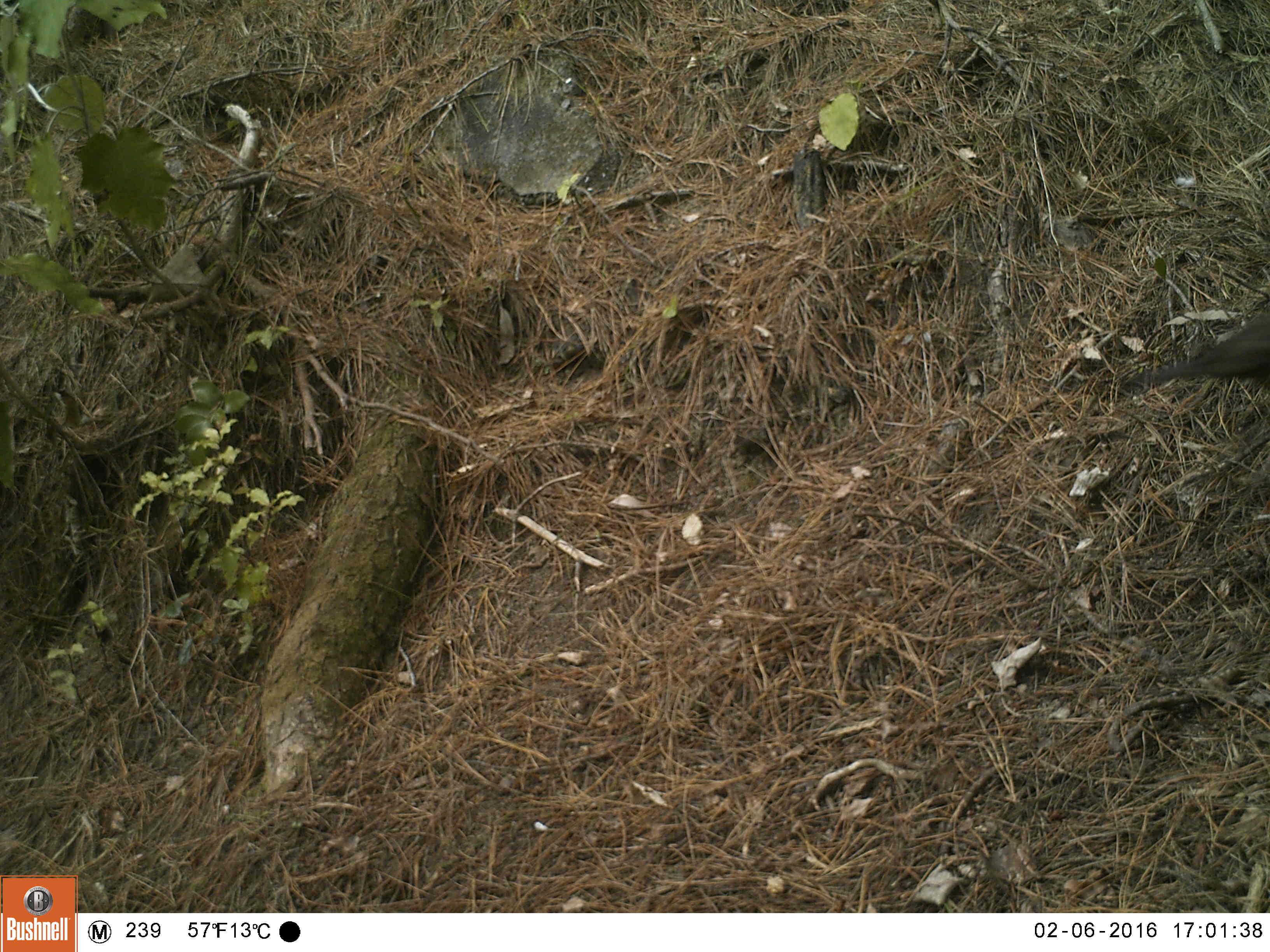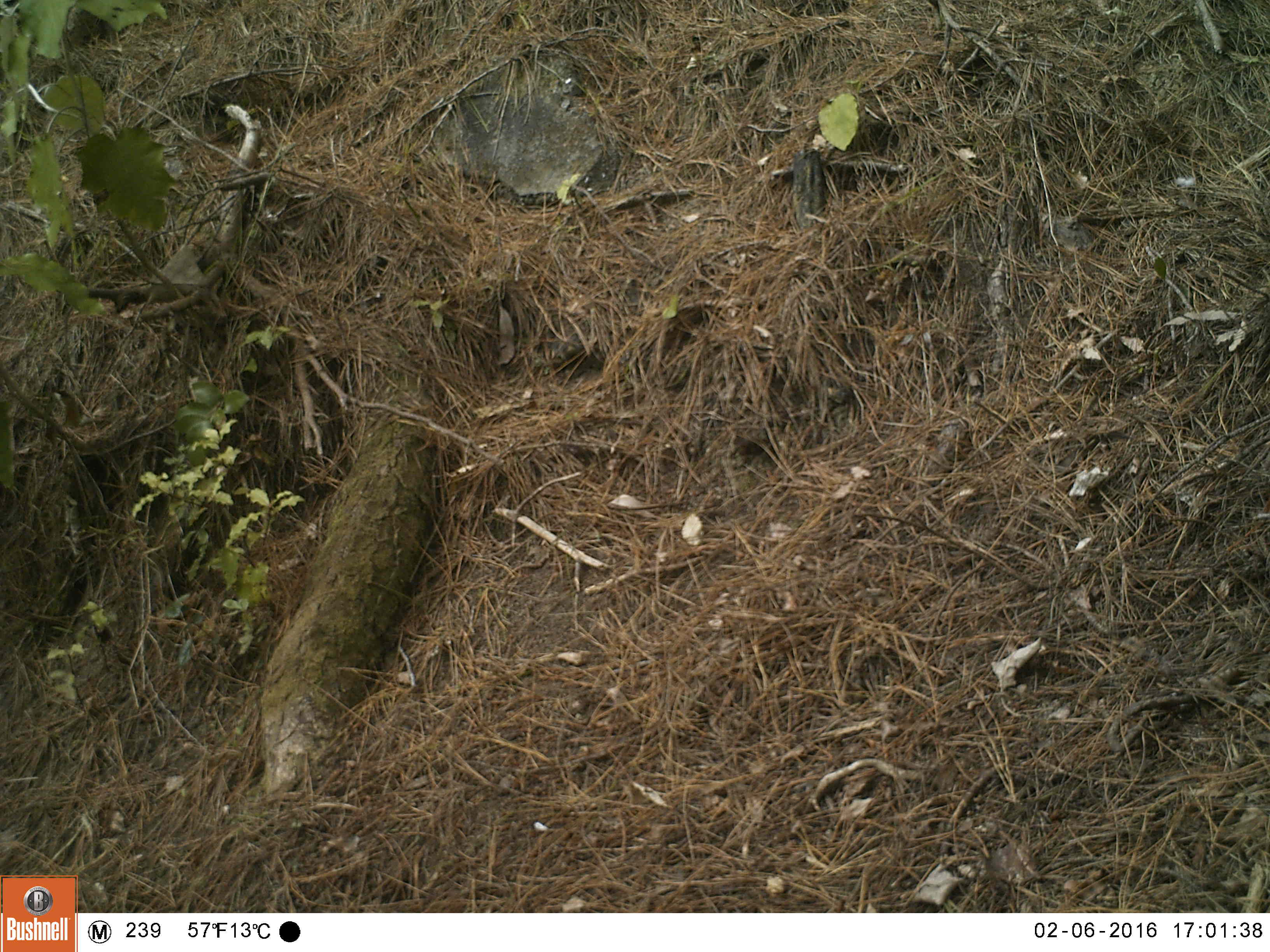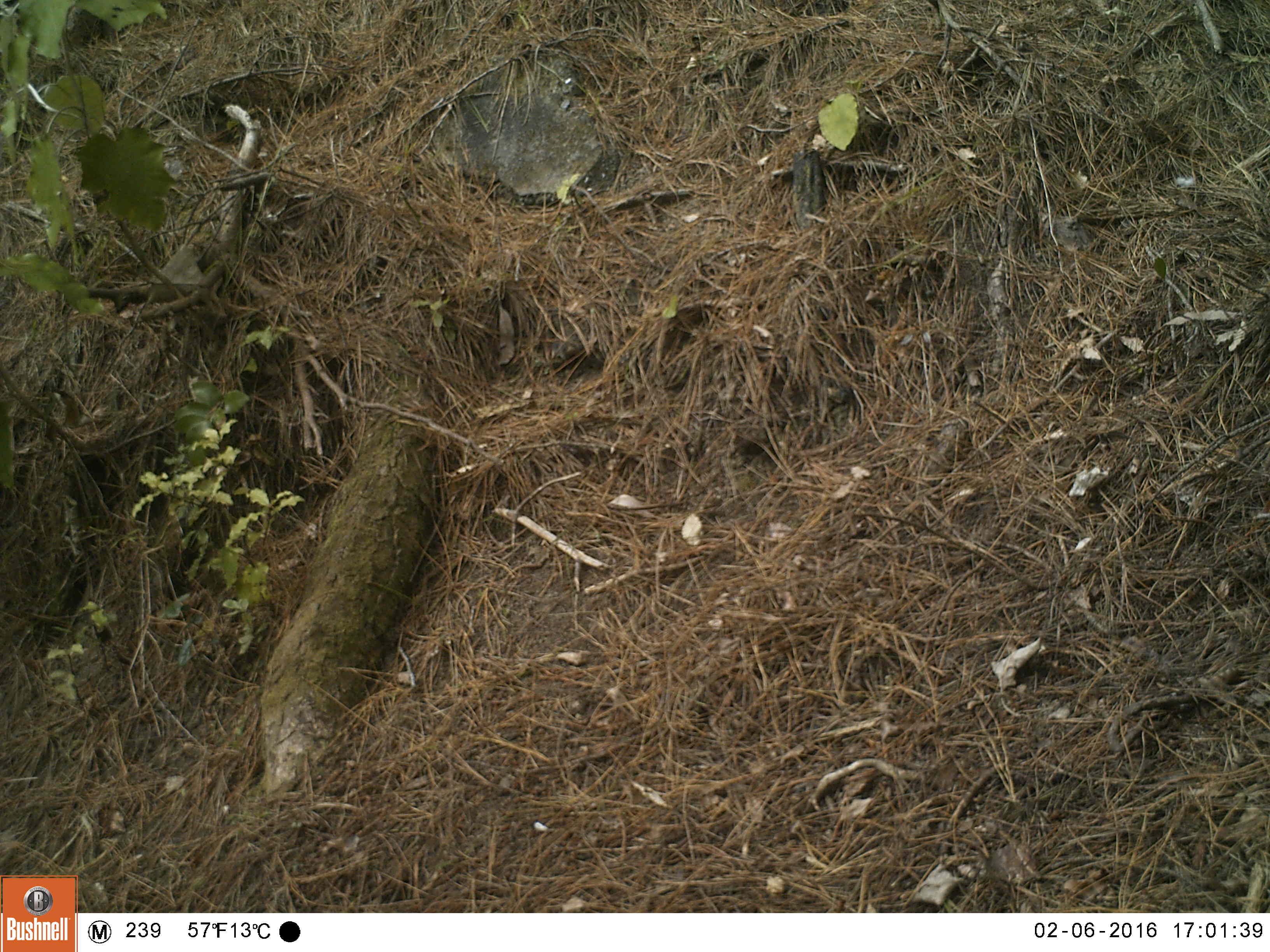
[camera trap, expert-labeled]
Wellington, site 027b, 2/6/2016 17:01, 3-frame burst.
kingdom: Animalia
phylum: Chordata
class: Aves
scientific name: Aves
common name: bird